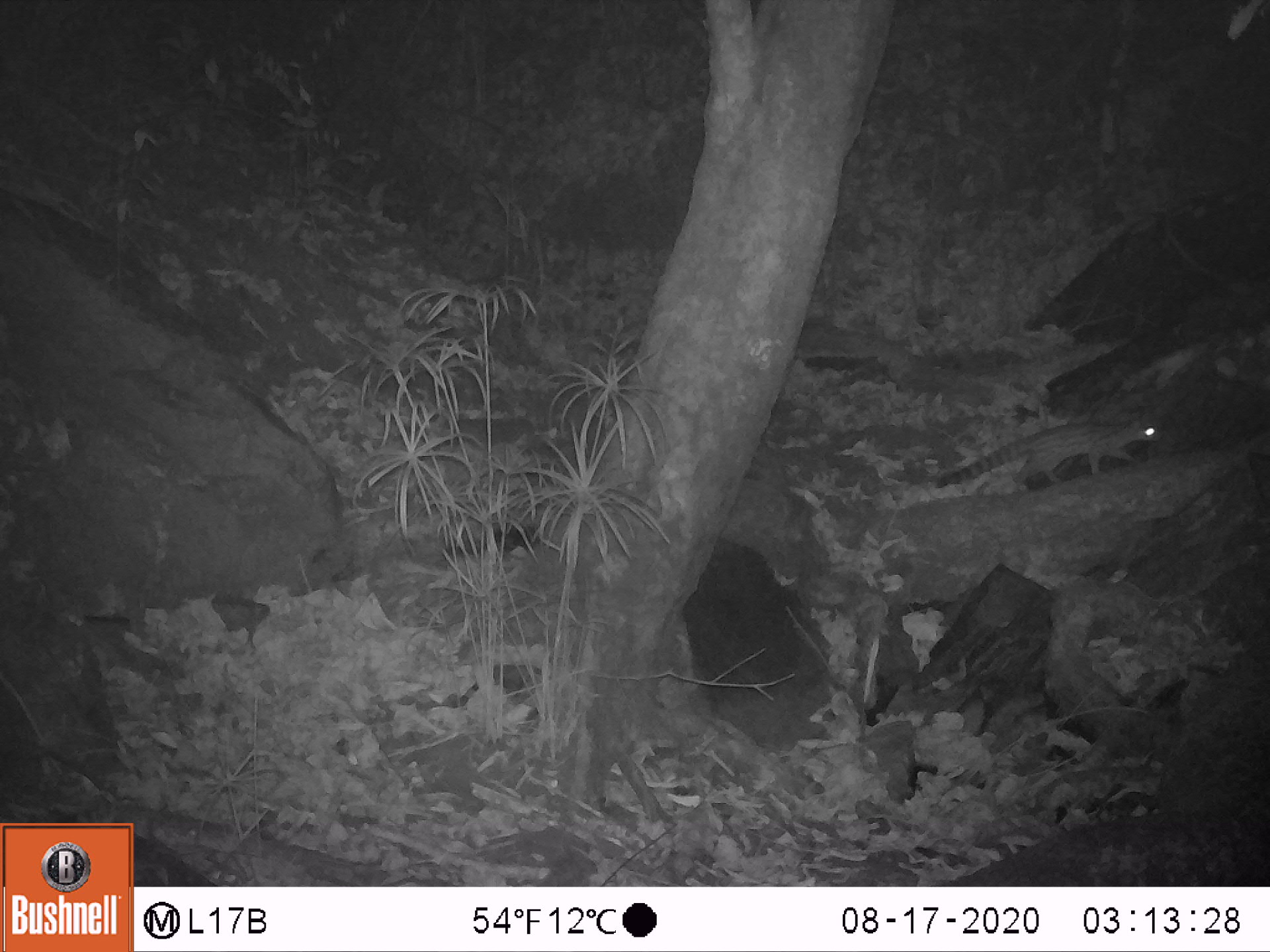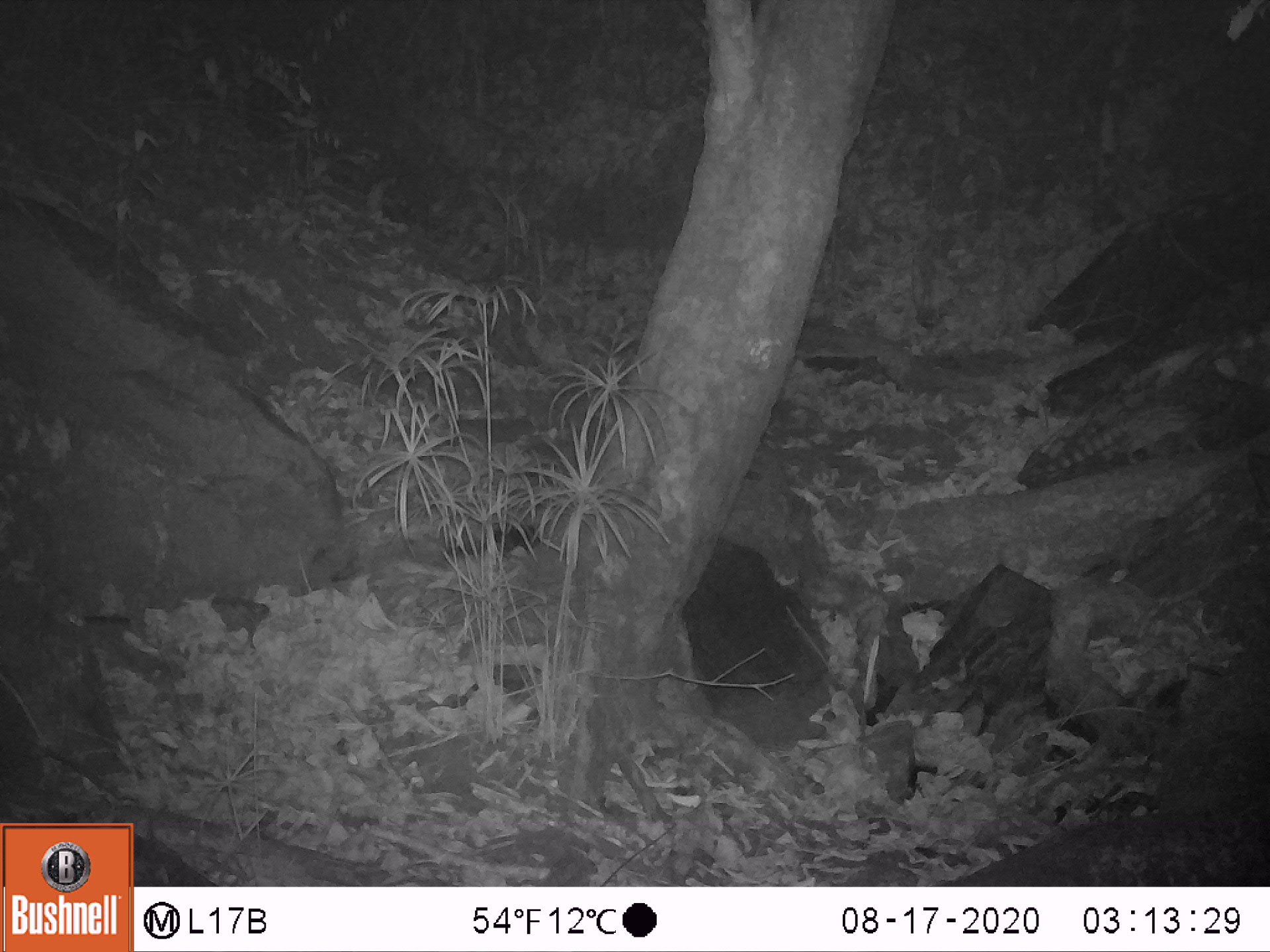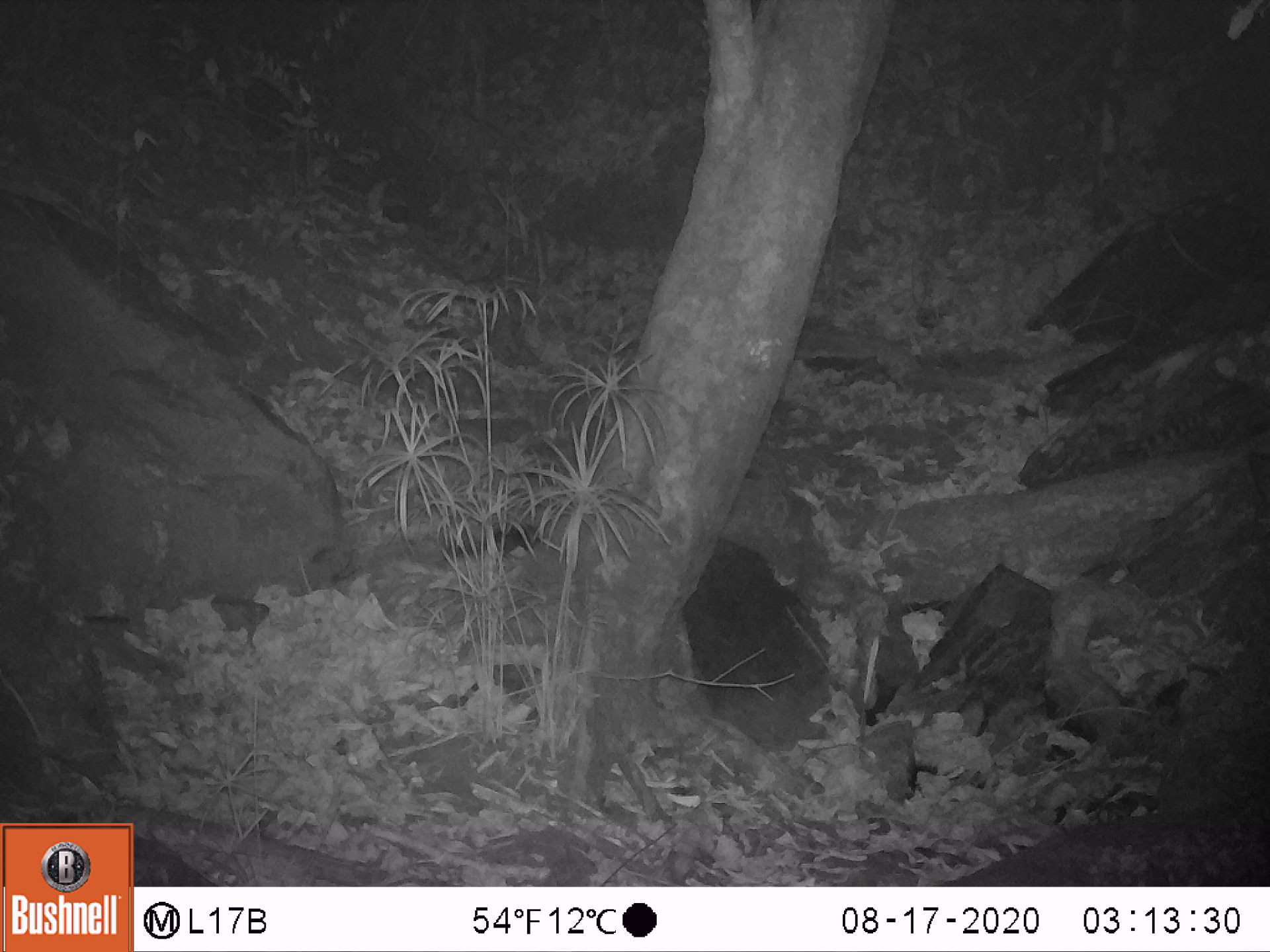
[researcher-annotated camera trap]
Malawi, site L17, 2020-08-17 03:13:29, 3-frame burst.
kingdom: Animalia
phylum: Chordata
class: Mammalia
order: Carnivora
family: Viverridae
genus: Genetta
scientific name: Genetta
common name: genet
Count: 1.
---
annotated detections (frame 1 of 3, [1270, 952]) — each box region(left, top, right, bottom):
genet: region(927, 412, 1162, 498)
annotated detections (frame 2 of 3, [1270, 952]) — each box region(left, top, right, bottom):
genet: region(1017, 401, 1217, 485)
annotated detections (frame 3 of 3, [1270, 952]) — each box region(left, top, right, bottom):
genet: region(1109, 380, 1262, 468)